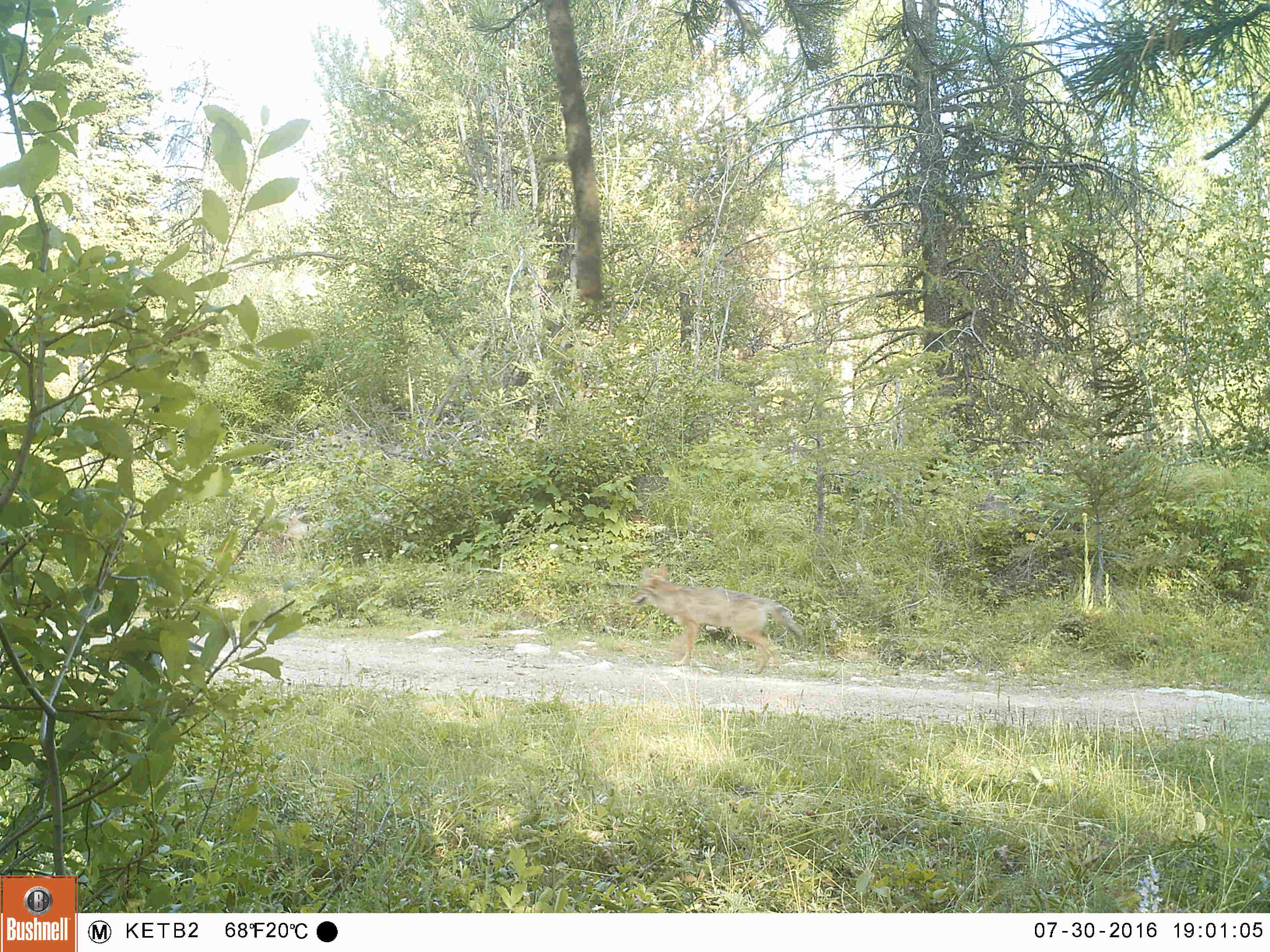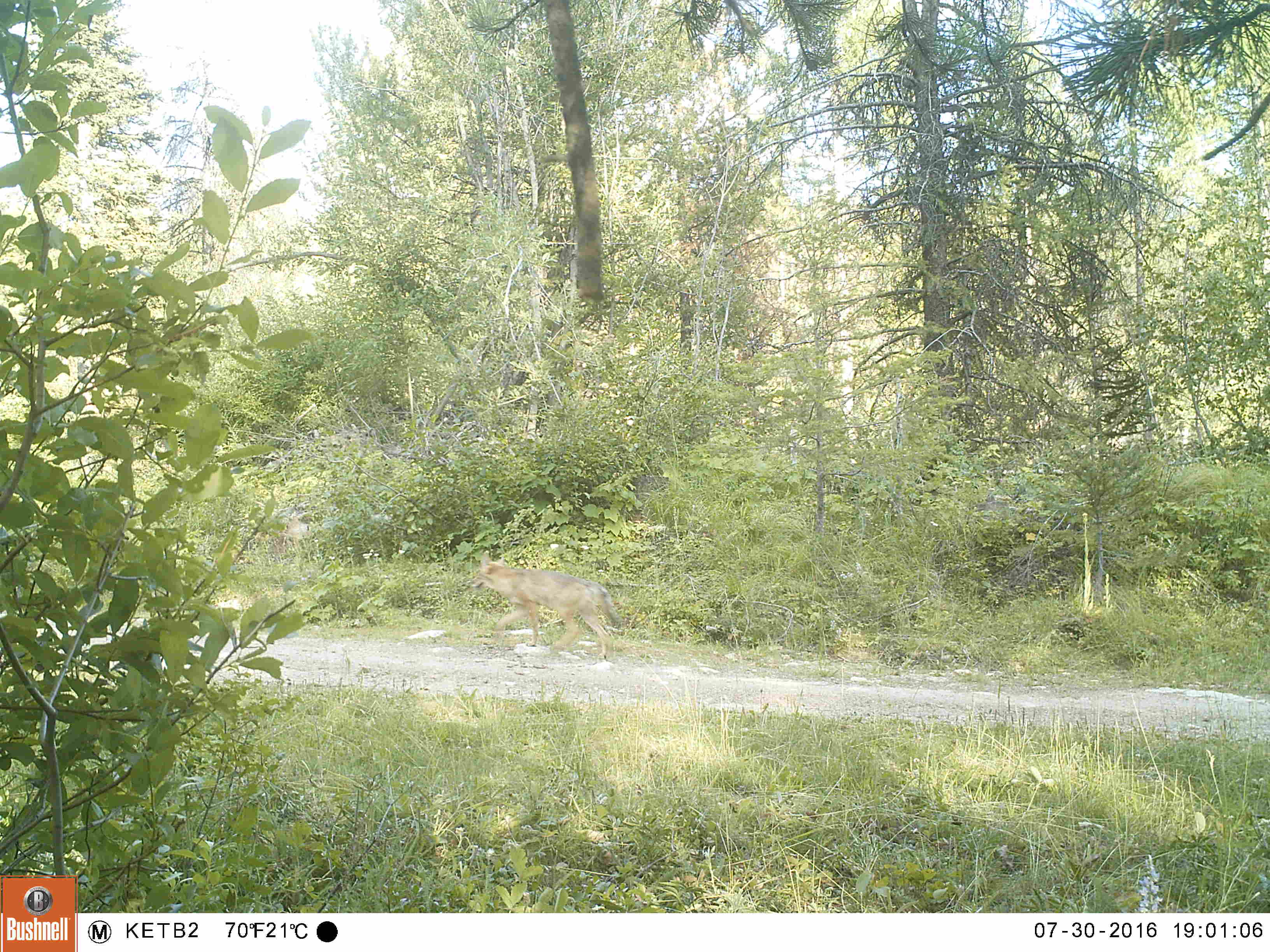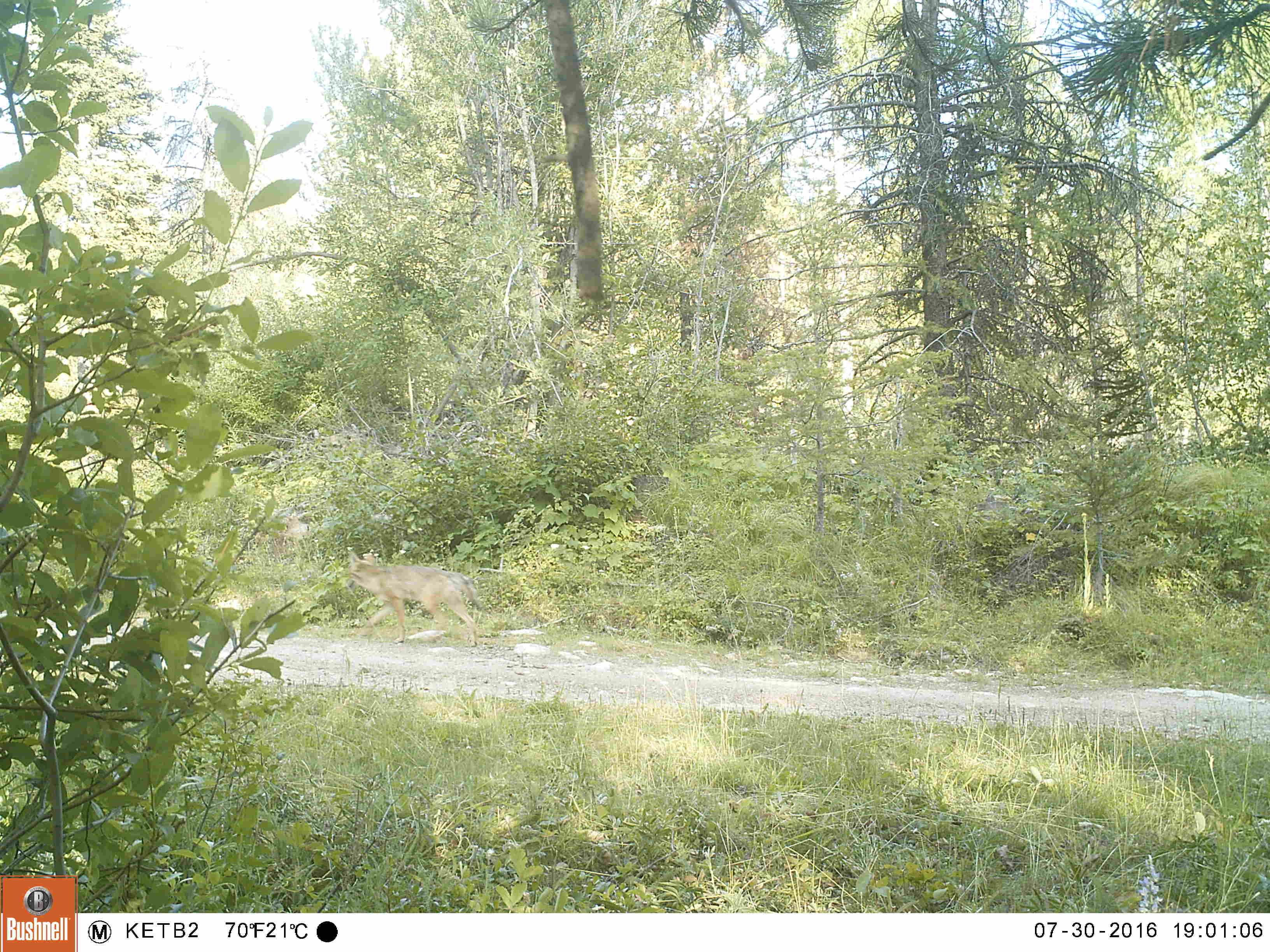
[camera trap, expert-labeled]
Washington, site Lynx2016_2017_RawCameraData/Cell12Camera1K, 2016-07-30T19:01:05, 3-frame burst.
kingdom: Animalia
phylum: Chordata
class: Mammalia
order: Carnivora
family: Canidae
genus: Canis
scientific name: Canis latrans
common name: coyote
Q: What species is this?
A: Canis latrans (coyote).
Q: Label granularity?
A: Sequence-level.